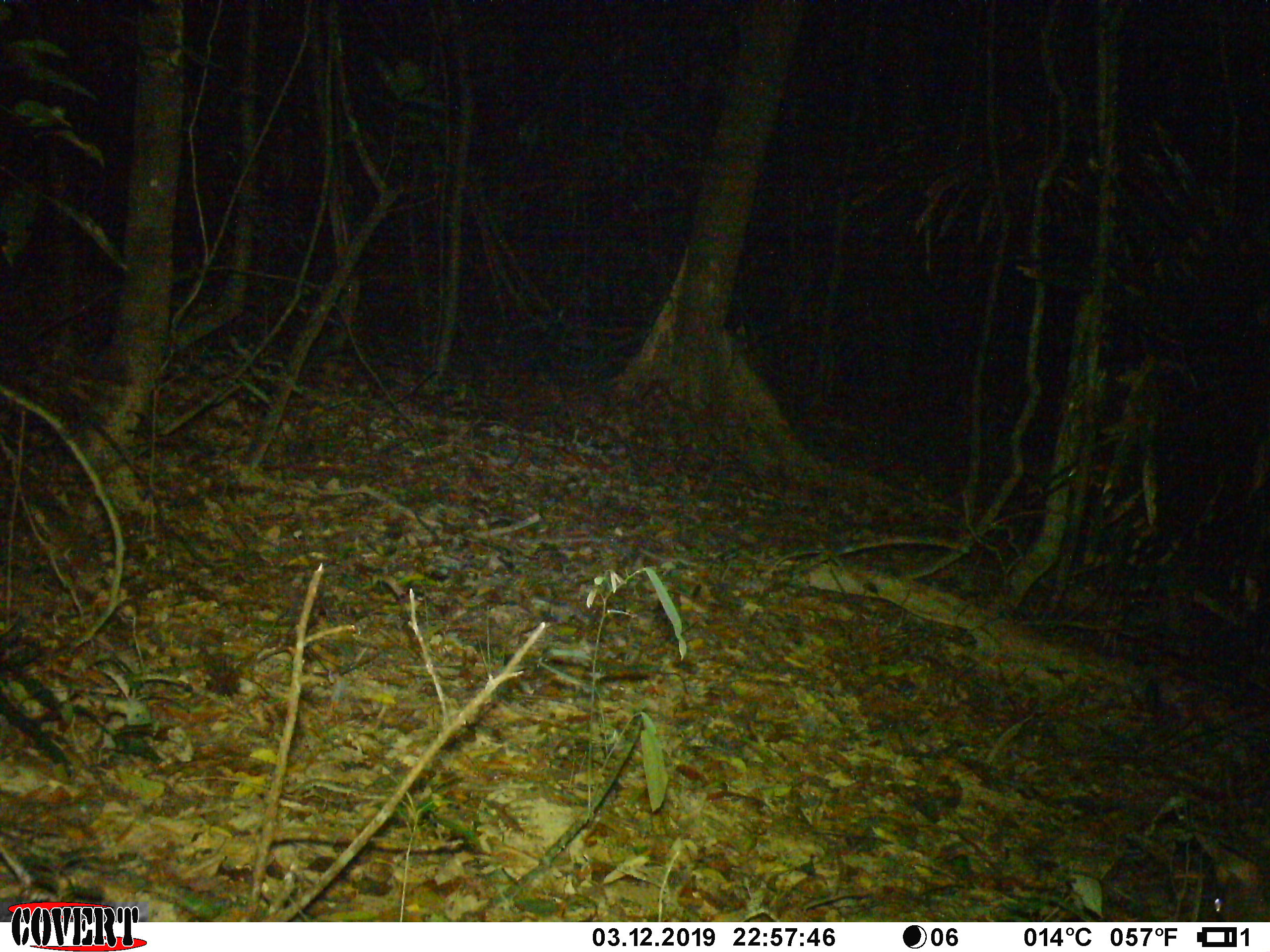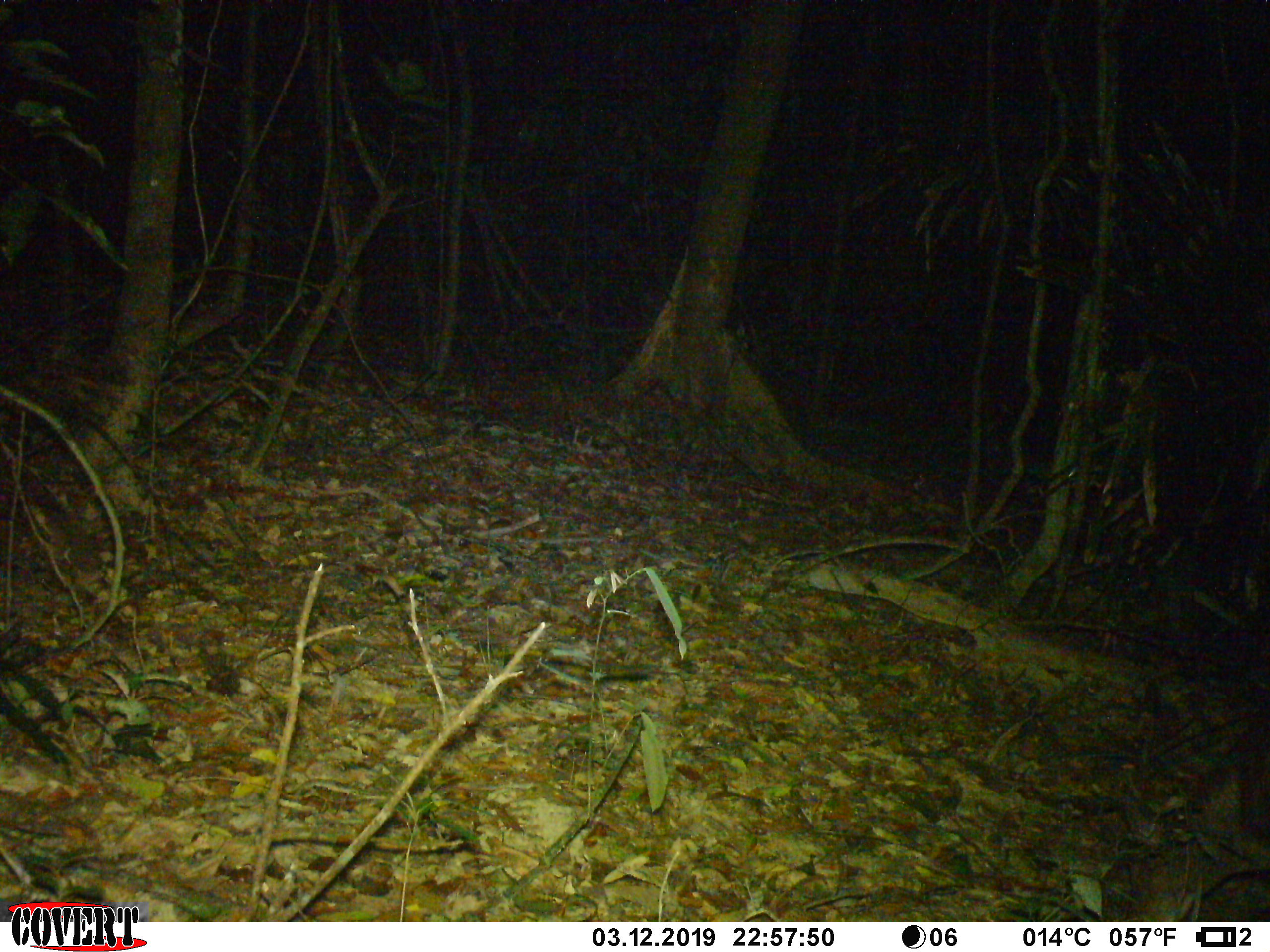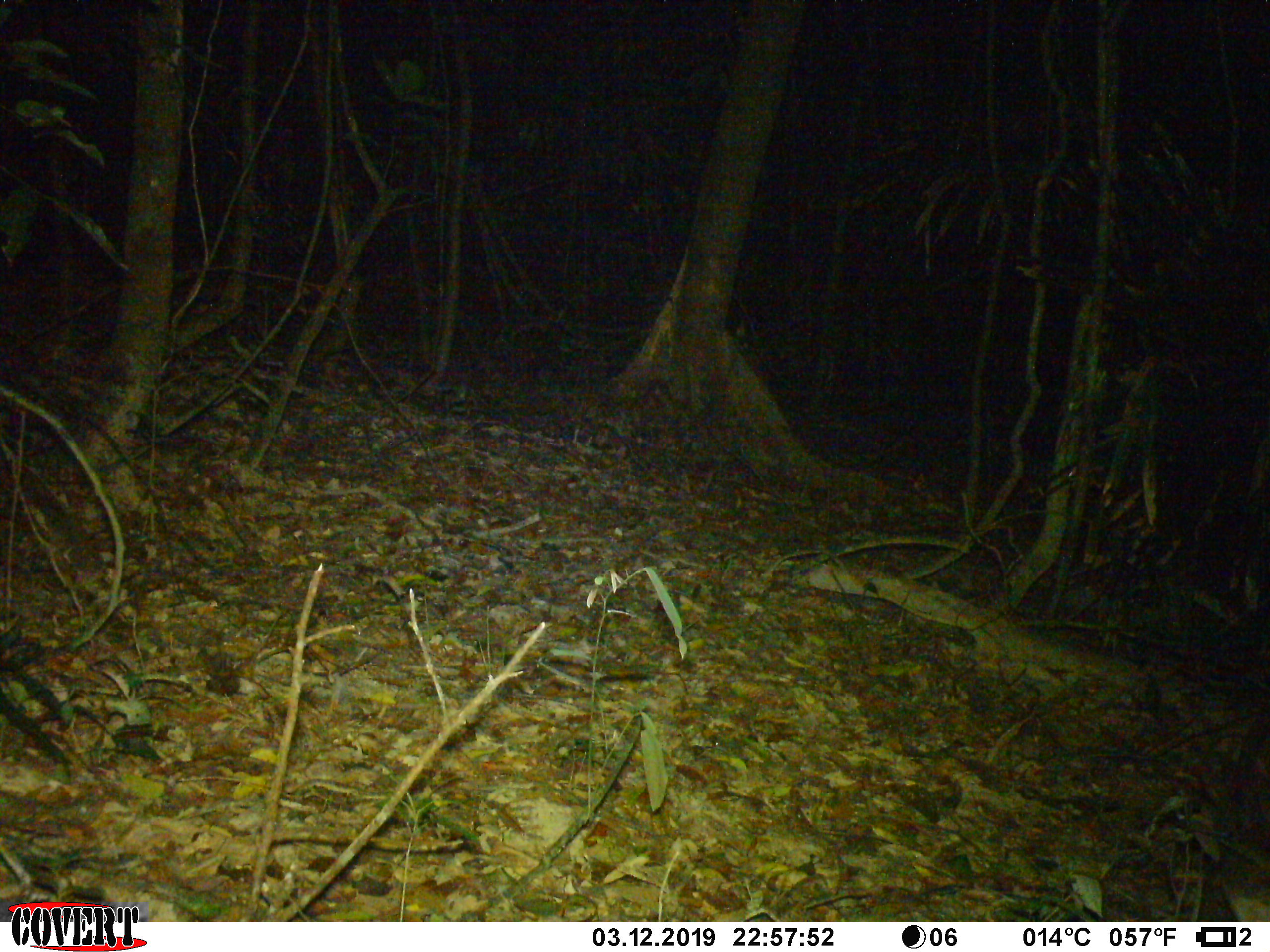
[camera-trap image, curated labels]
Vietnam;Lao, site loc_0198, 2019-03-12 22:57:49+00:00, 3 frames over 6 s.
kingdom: Animalia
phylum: Chordata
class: Mammalia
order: Artiodactyla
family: Cervidae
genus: Muntiacus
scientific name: Muntiacus vuquangensis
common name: large-antlered muntjac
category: large antlered muntjac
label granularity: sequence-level